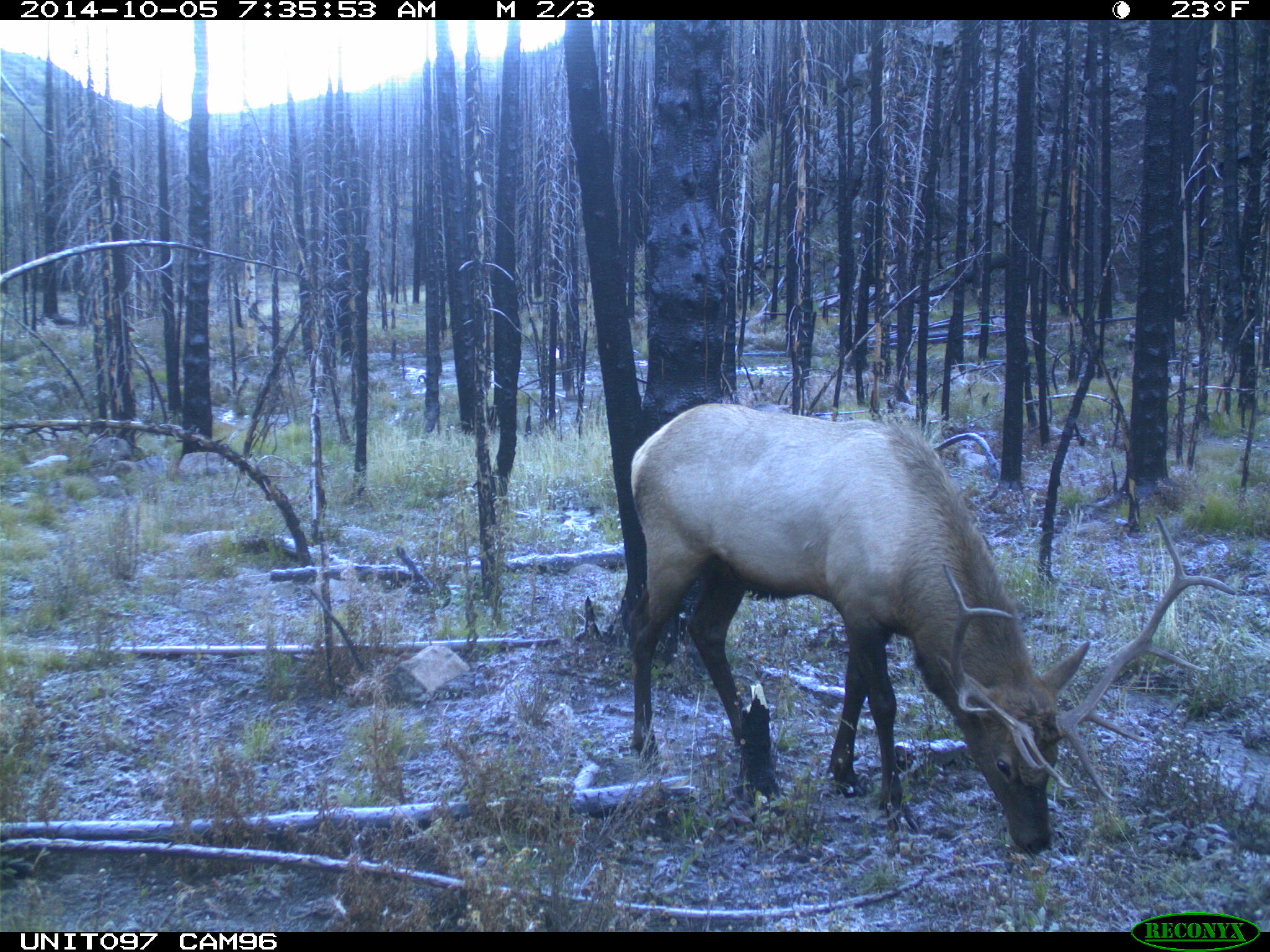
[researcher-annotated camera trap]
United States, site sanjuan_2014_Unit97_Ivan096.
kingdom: Animalia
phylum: Chordata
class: Mammalia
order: Artiodactyla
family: Cervidae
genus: Cervus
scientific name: Cervus elaphus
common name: red deer